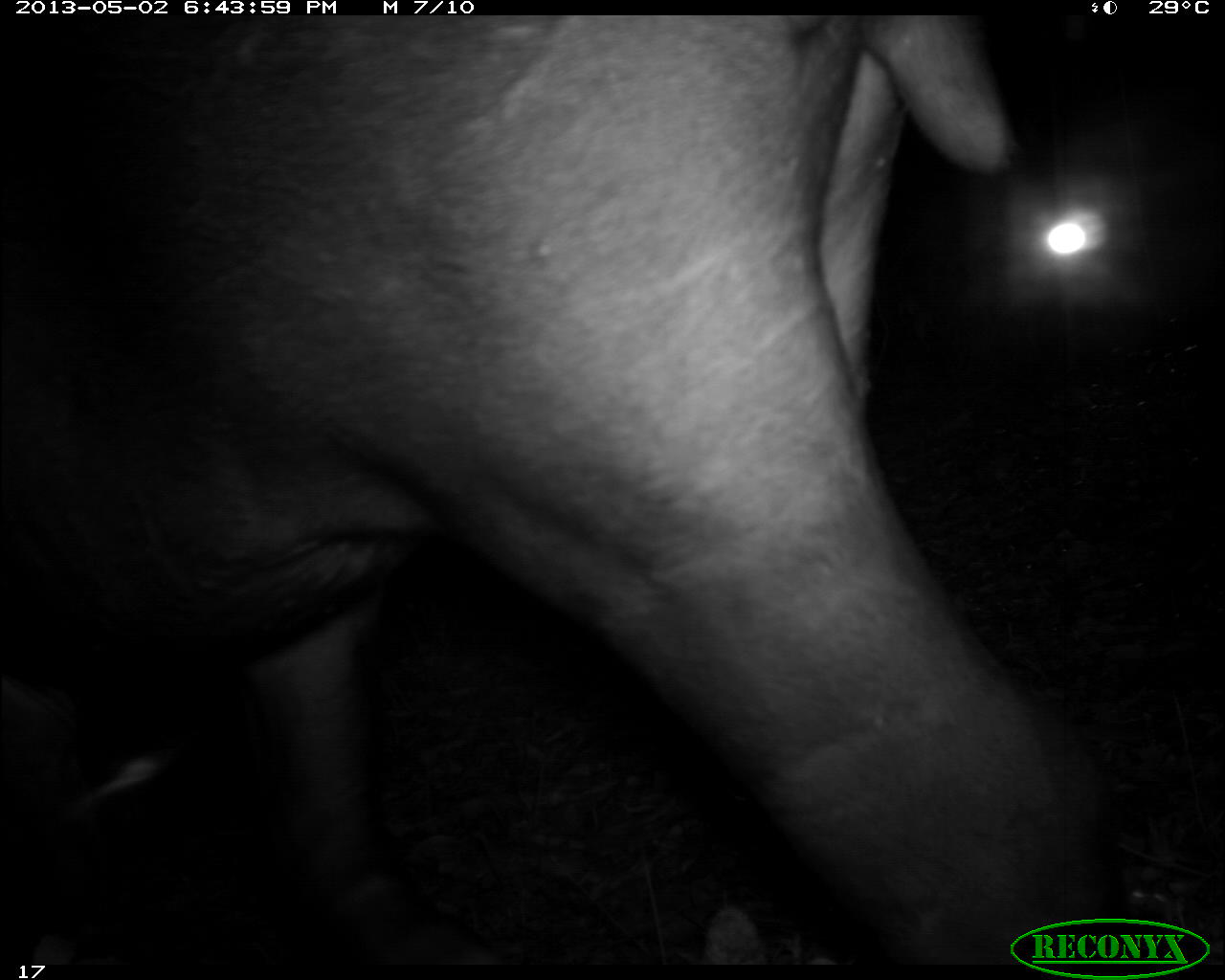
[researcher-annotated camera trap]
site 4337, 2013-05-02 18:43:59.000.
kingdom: Animalia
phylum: Chordata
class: Mammalia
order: Perissodactyla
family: Tapiridae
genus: Tapirus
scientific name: Tapirus bairdii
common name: baird's tapir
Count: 1.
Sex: female.